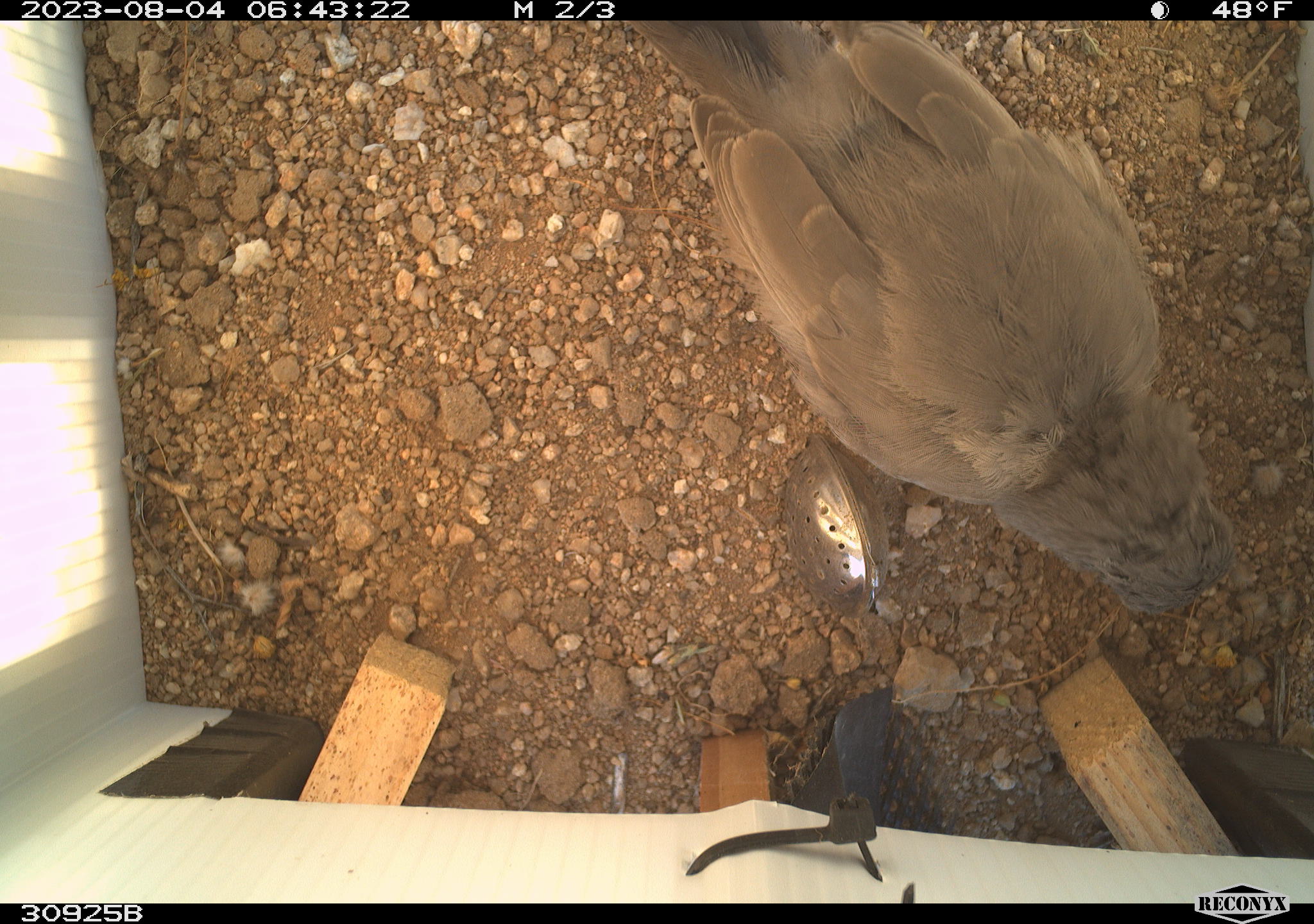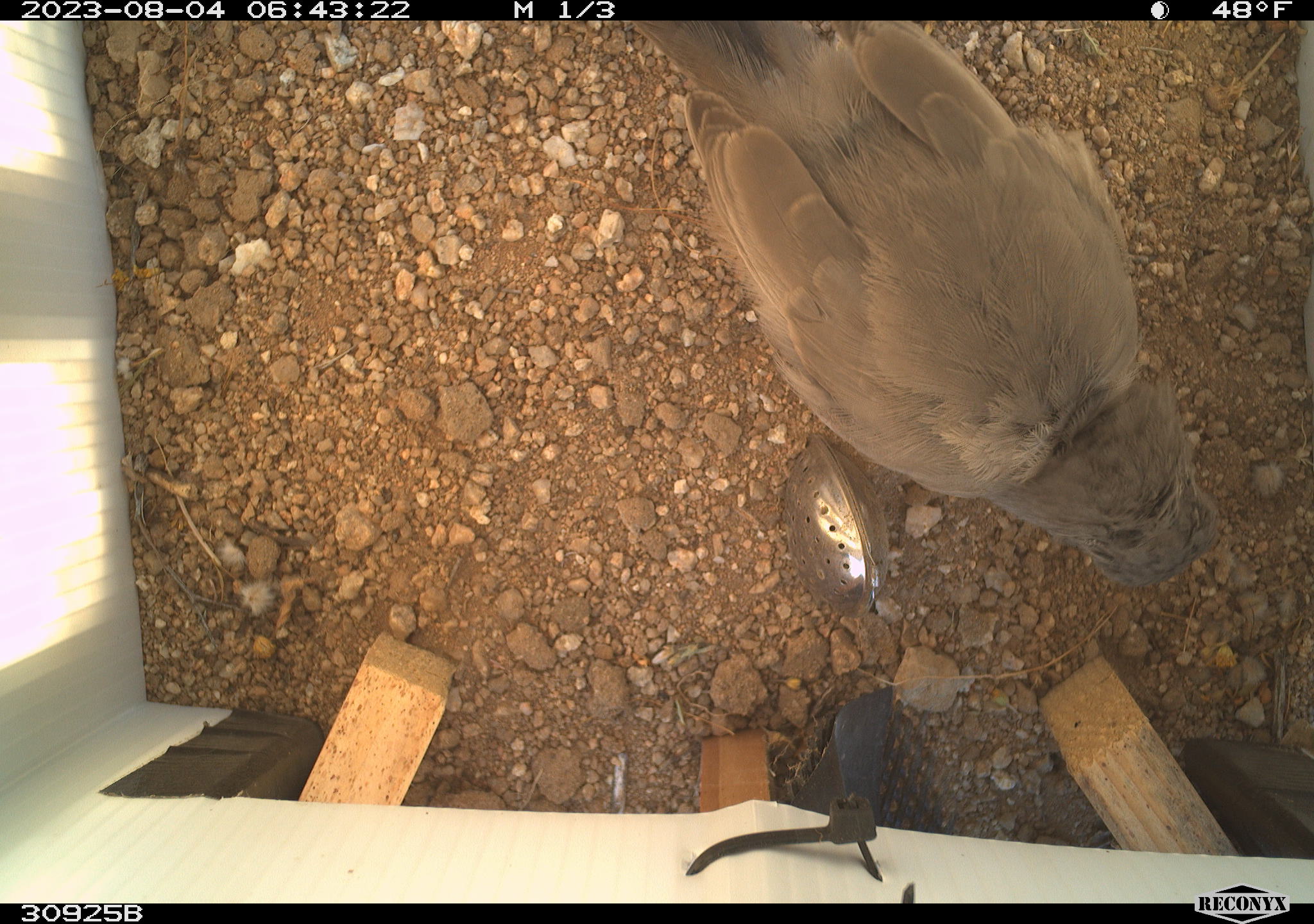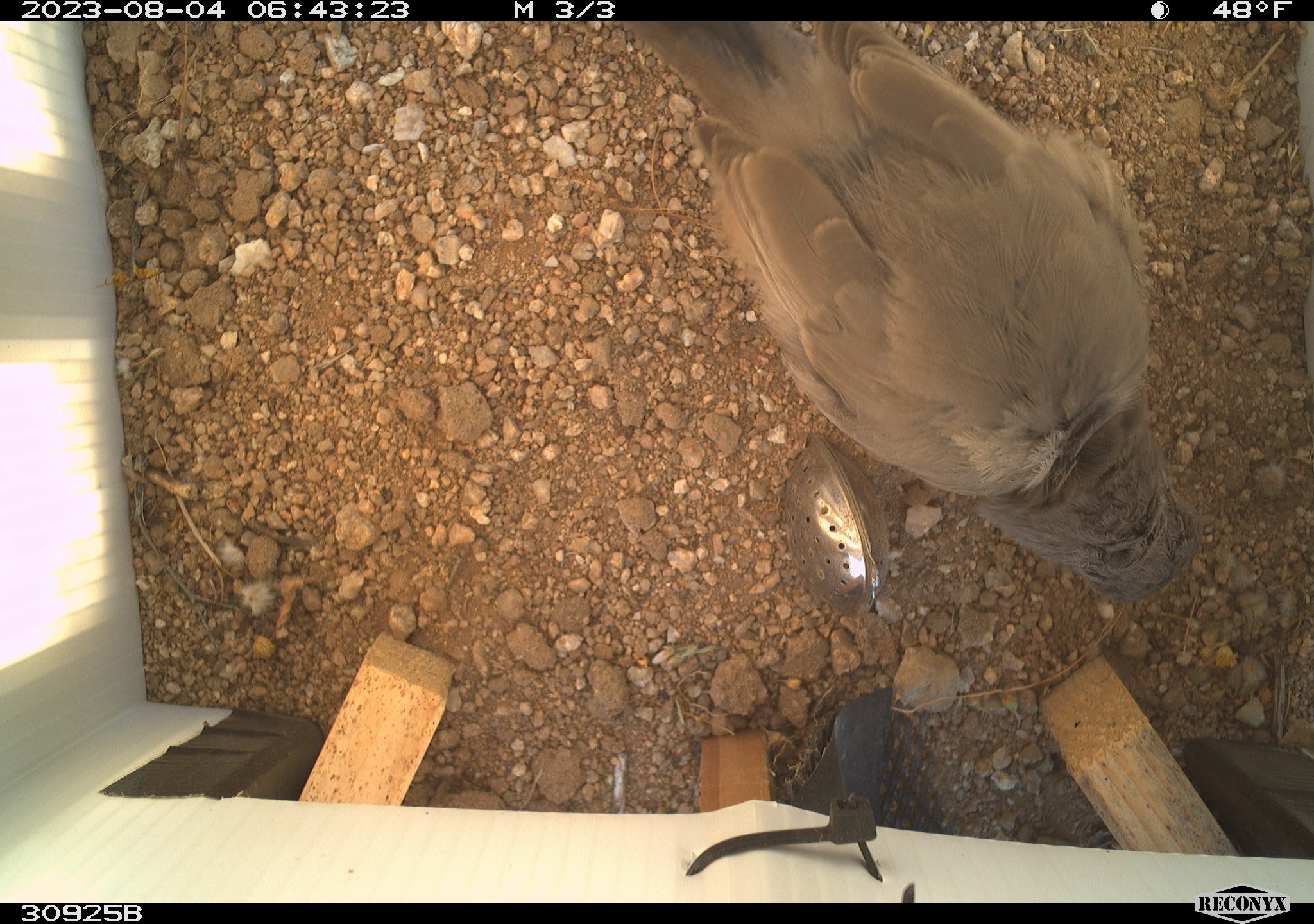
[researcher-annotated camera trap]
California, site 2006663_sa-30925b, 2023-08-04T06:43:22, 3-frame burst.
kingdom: Animalia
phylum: Chordata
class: Aves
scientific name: Aves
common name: bird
Bird (Aves).